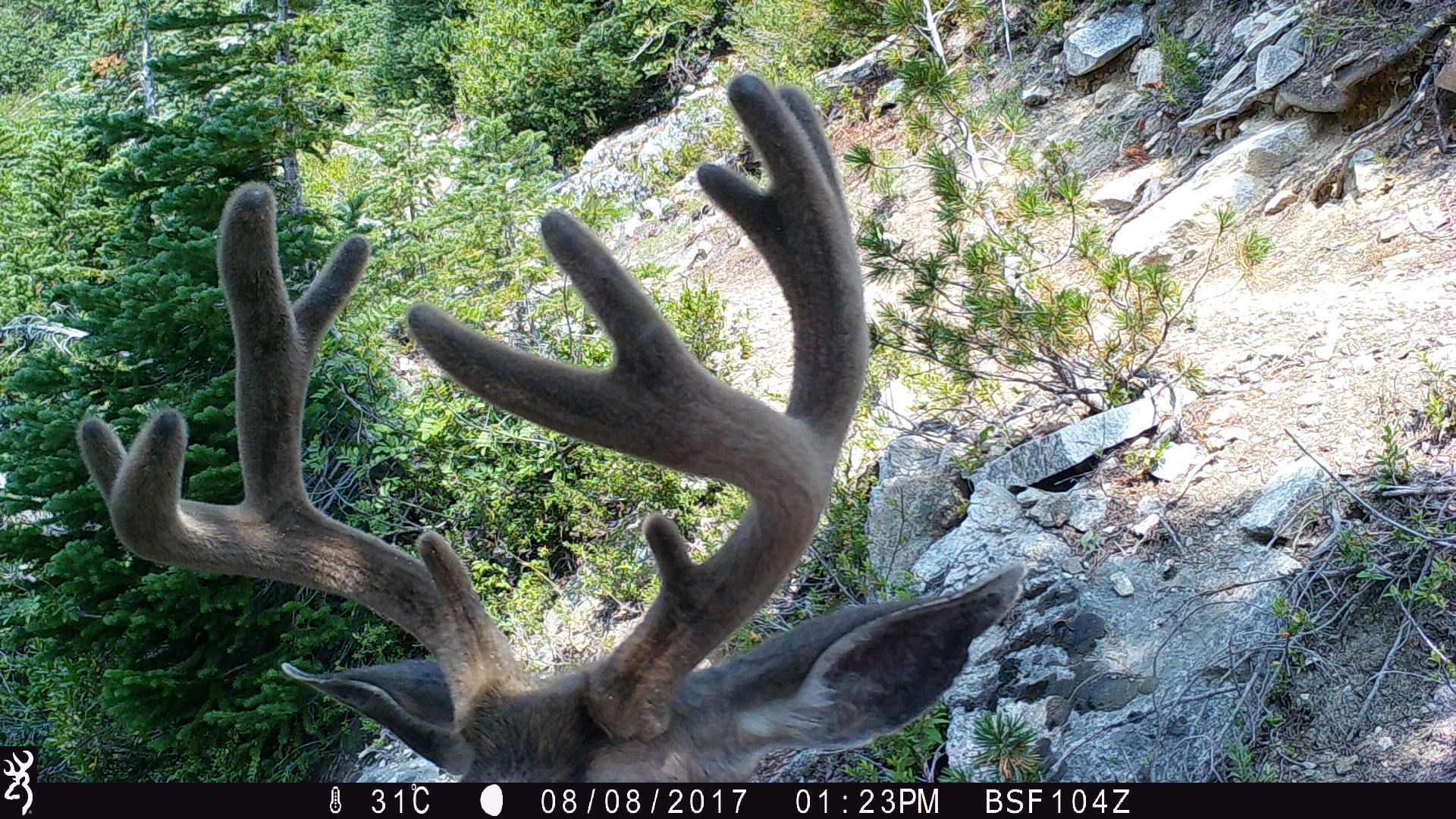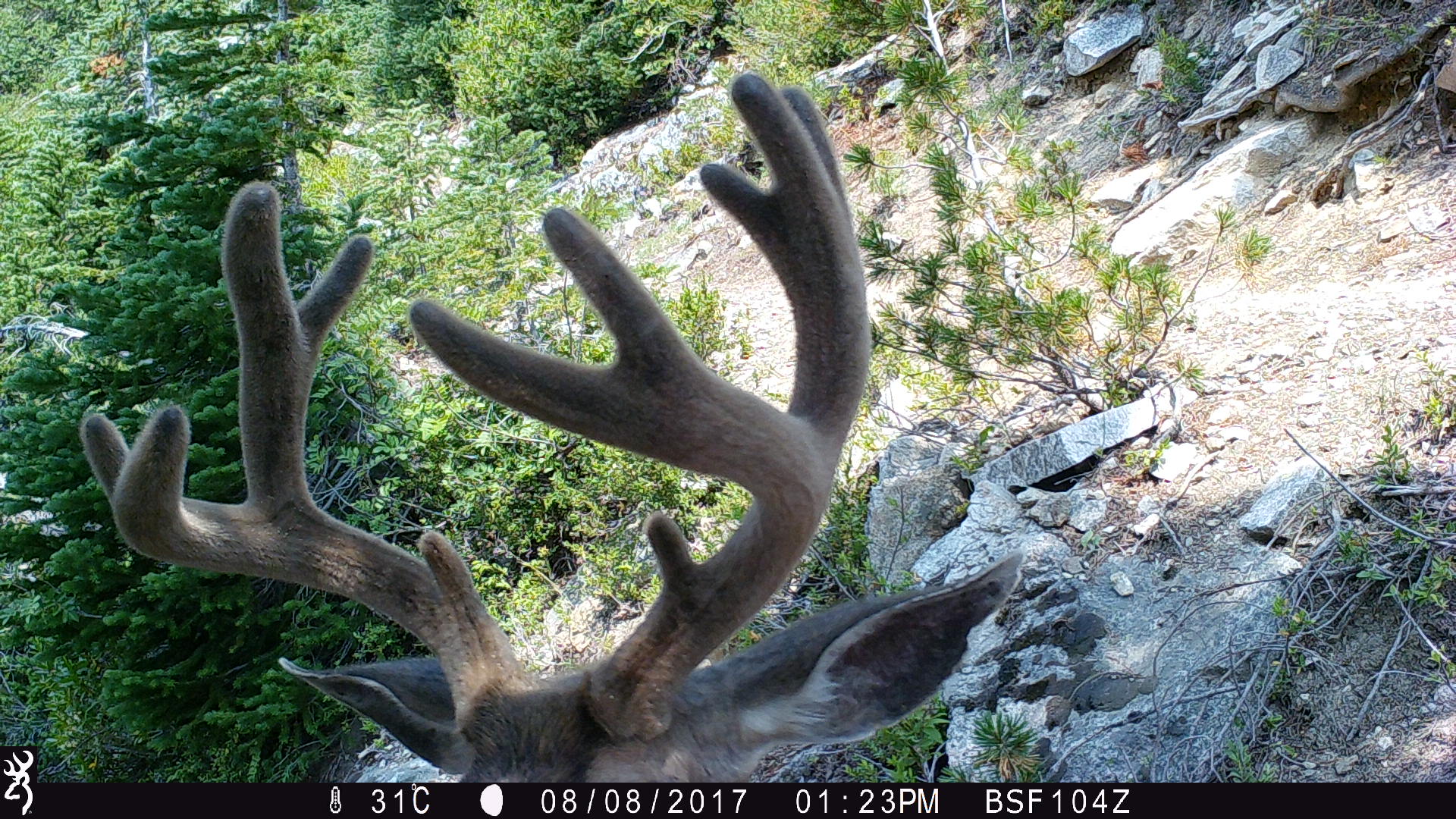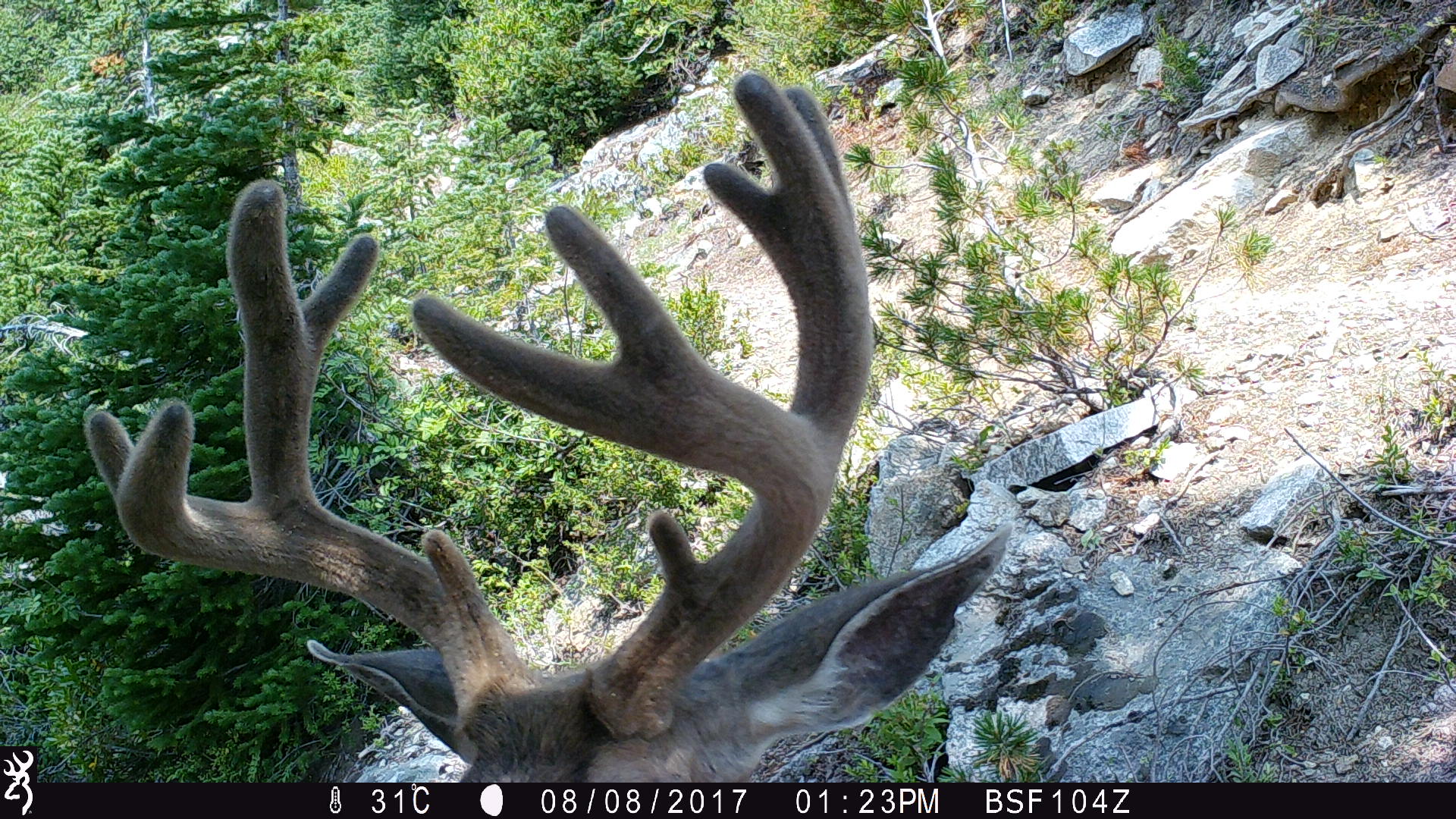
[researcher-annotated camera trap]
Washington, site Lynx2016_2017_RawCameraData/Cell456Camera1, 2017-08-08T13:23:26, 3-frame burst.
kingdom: Animalia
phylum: Chordata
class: Mammalia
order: Artiodactyla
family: Cervidae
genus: Odocoileus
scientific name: Odocoileus hemionus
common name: mule deer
Odocoileus hemionus (mule deer). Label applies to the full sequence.